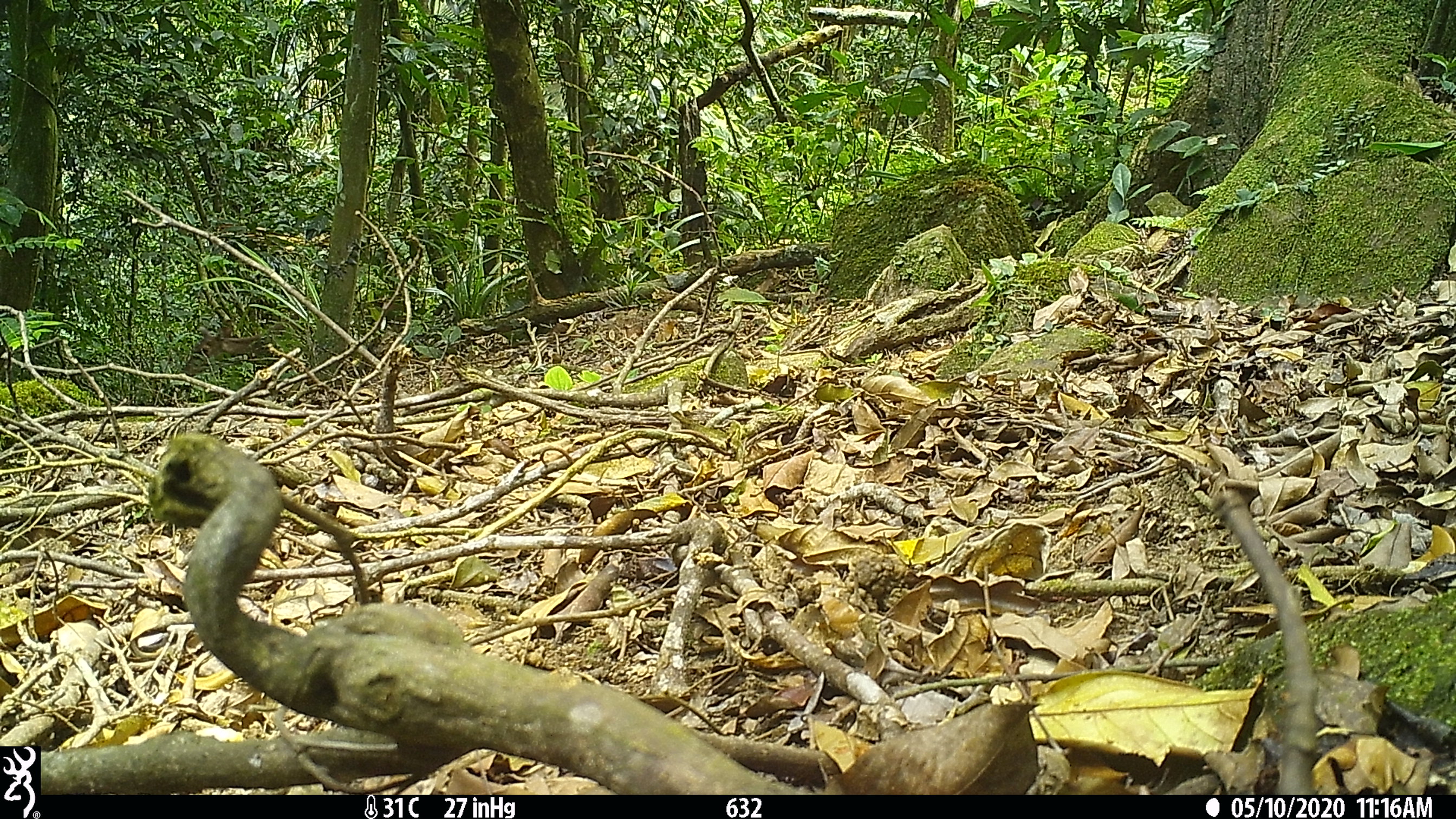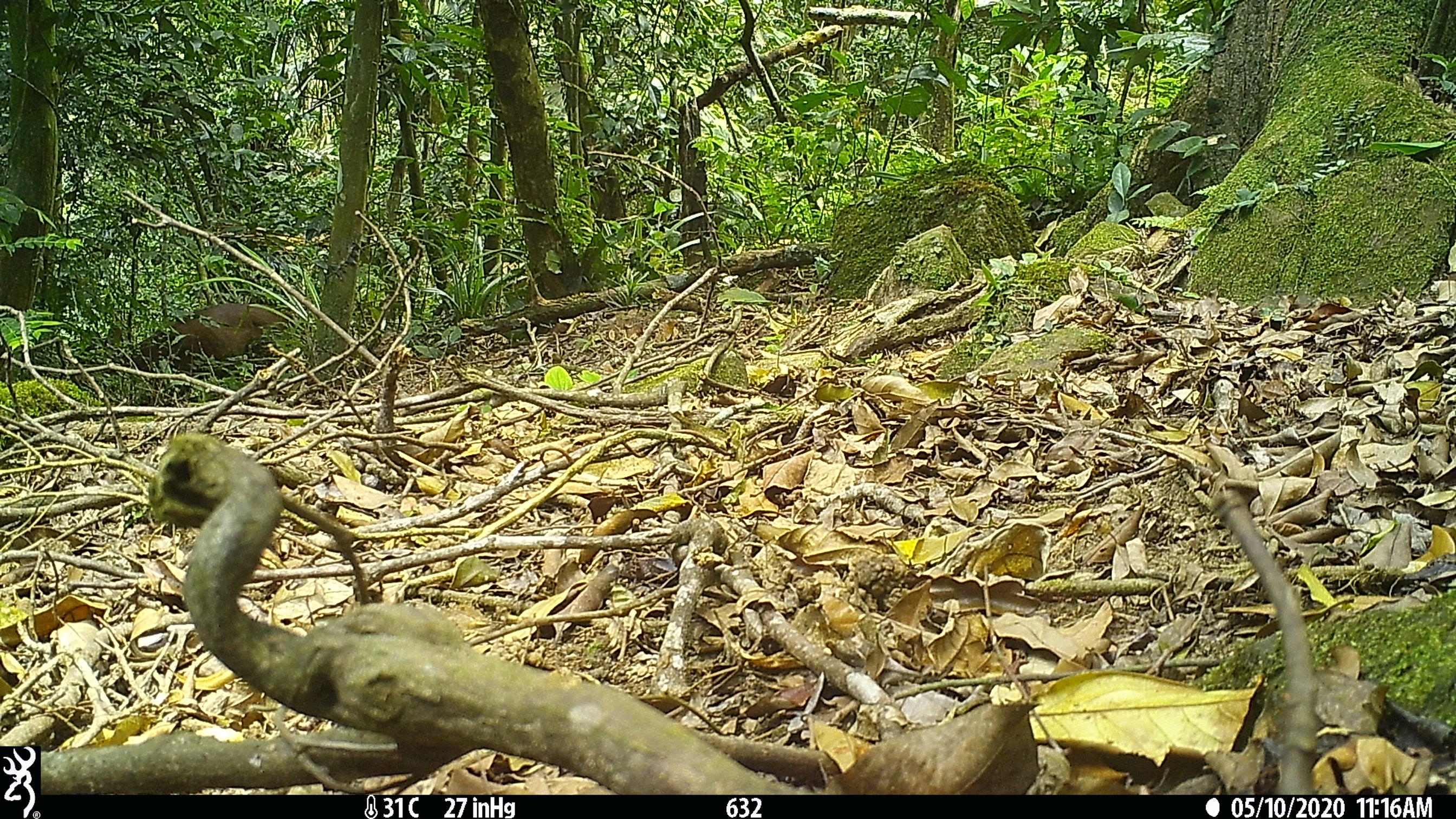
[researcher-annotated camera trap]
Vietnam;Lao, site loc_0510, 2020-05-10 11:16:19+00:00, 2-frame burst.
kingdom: Animalia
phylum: Chordata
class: Mammalia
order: Artiodactyla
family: Cervidae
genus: Muntiacus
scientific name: Muntiacus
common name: muntjacs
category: unidentified muntjac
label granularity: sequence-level